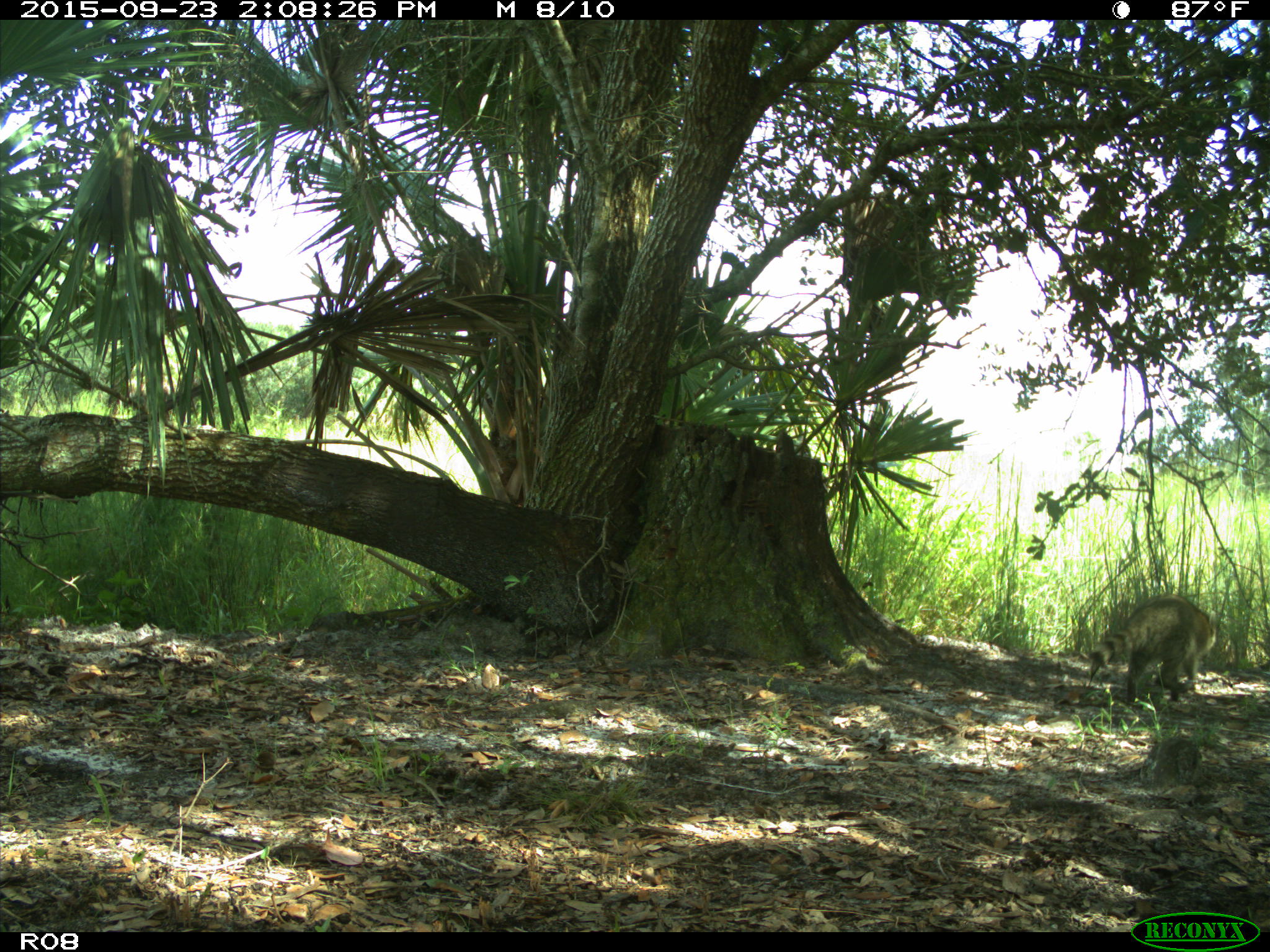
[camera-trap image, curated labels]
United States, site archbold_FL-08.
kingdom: Animalia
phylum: Chordata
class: Mammalia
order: Carnivora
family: Procyonidae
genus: Procyon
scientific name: Procyon lotor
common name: common raccoon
Procyon lotor (common raccoon).